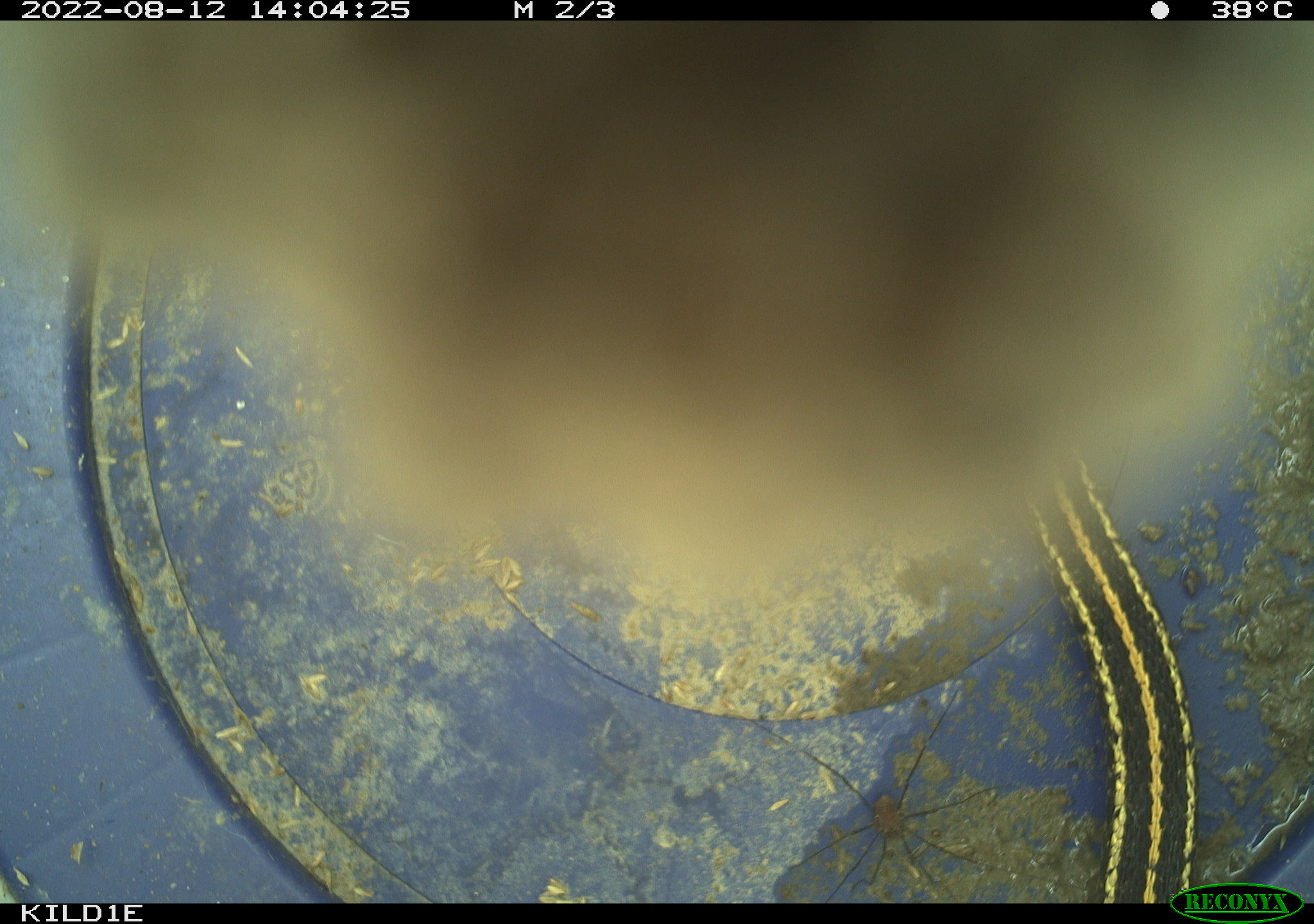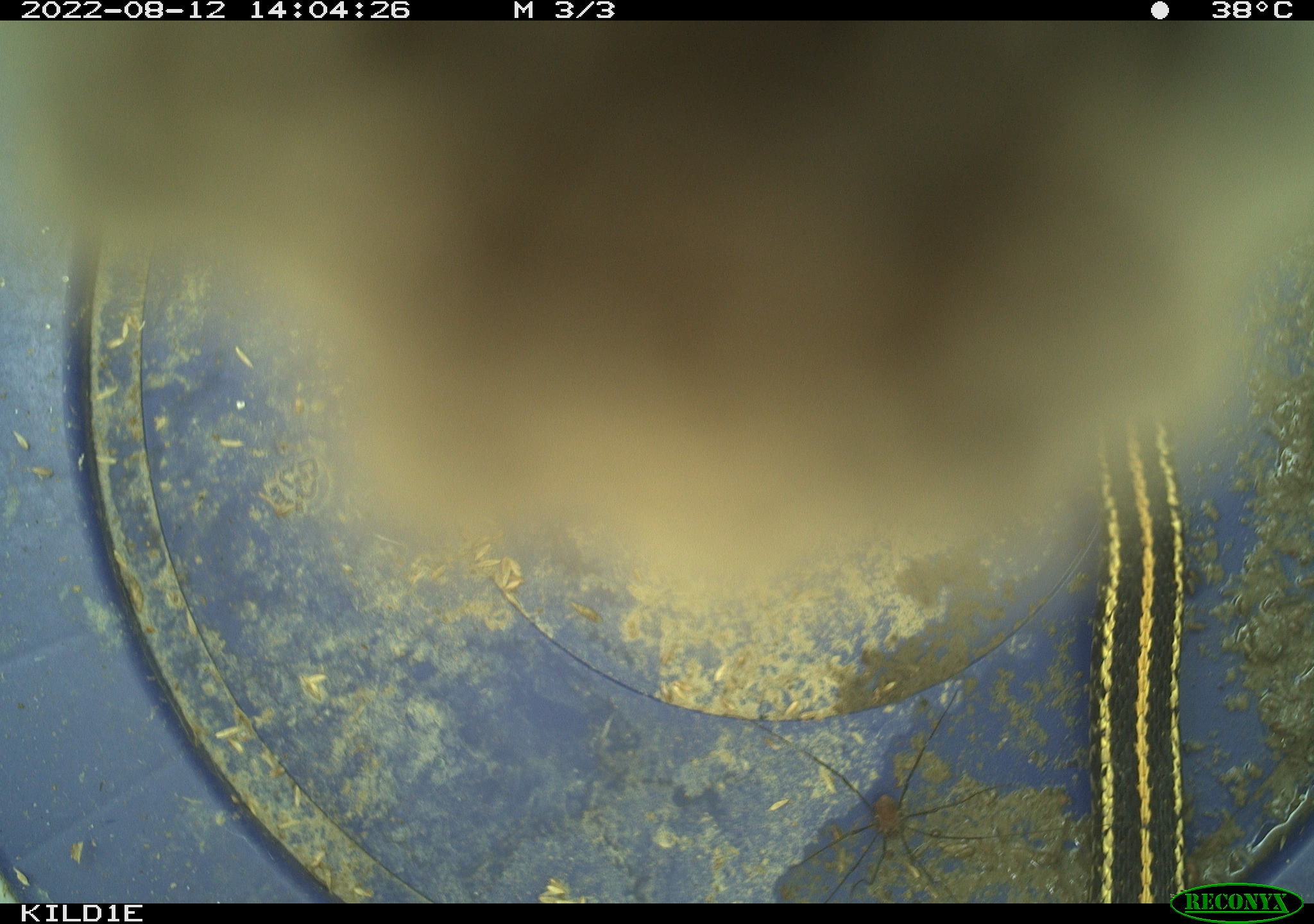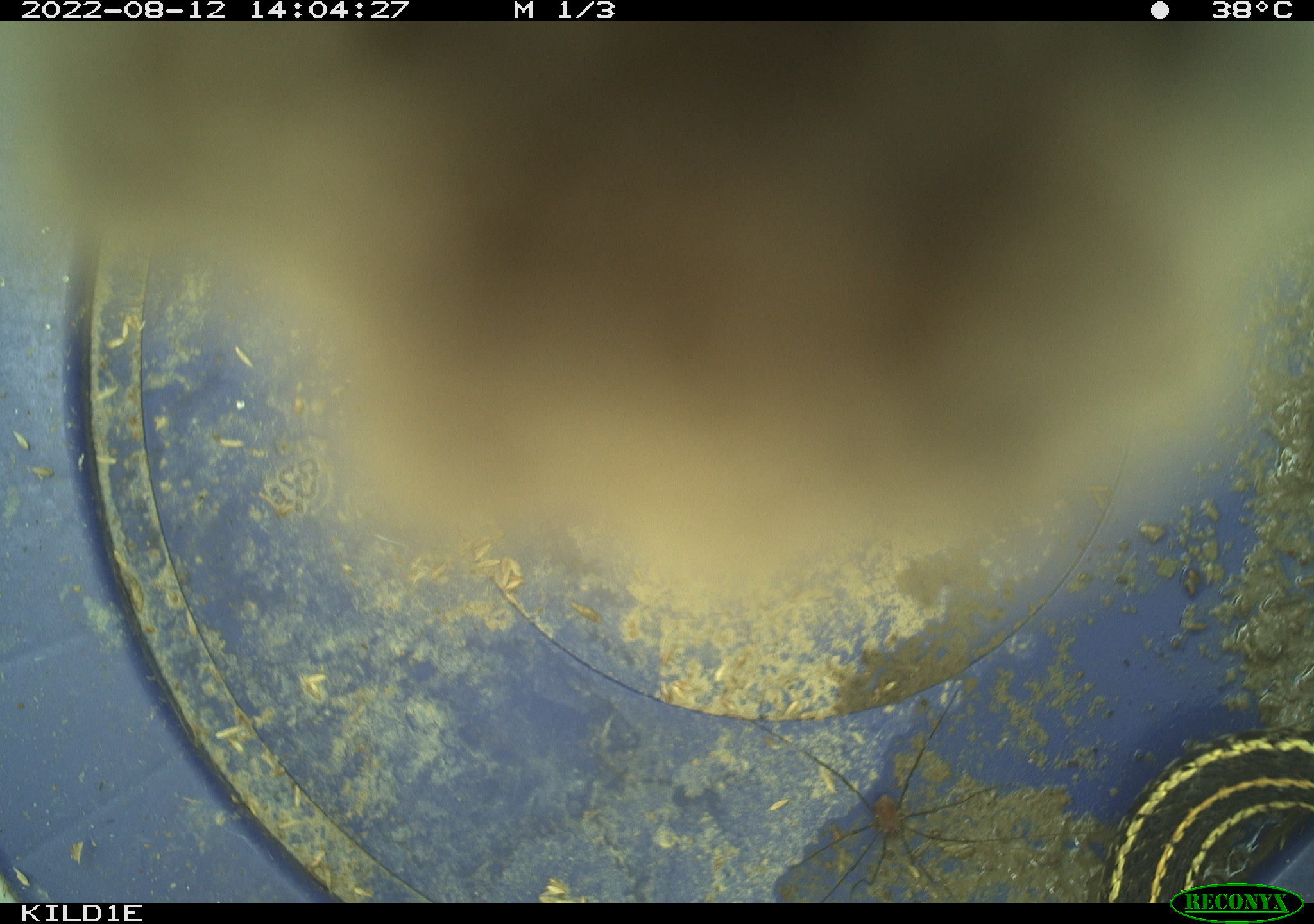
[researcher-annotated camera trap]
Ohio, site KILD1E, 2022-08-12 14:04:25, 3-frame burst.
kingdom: Animalia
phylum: Chordata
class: Reptilia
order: Squamata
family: Colubridae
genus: Thamnophis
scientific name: Thamnophis radix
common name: plains gartersnake